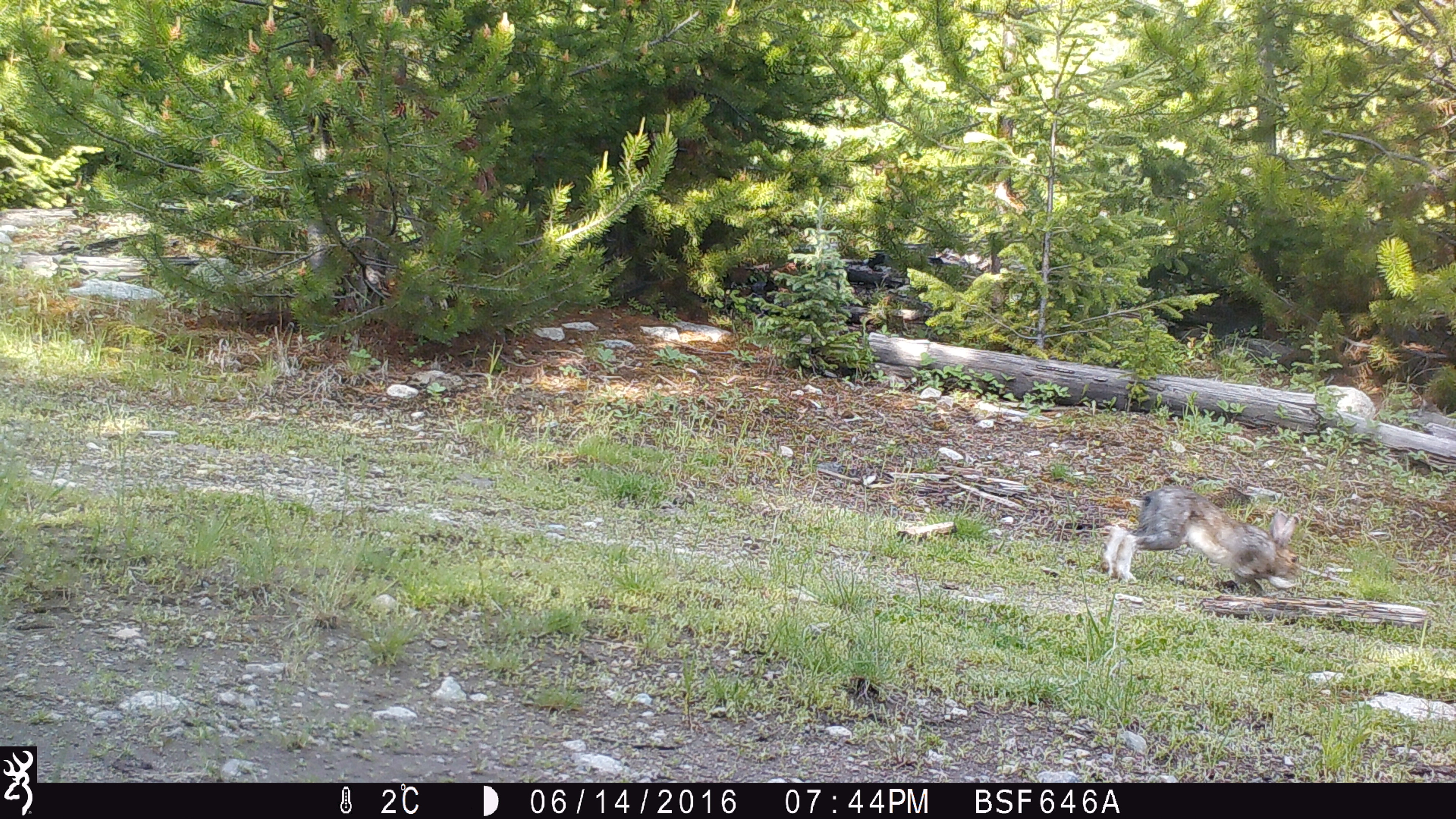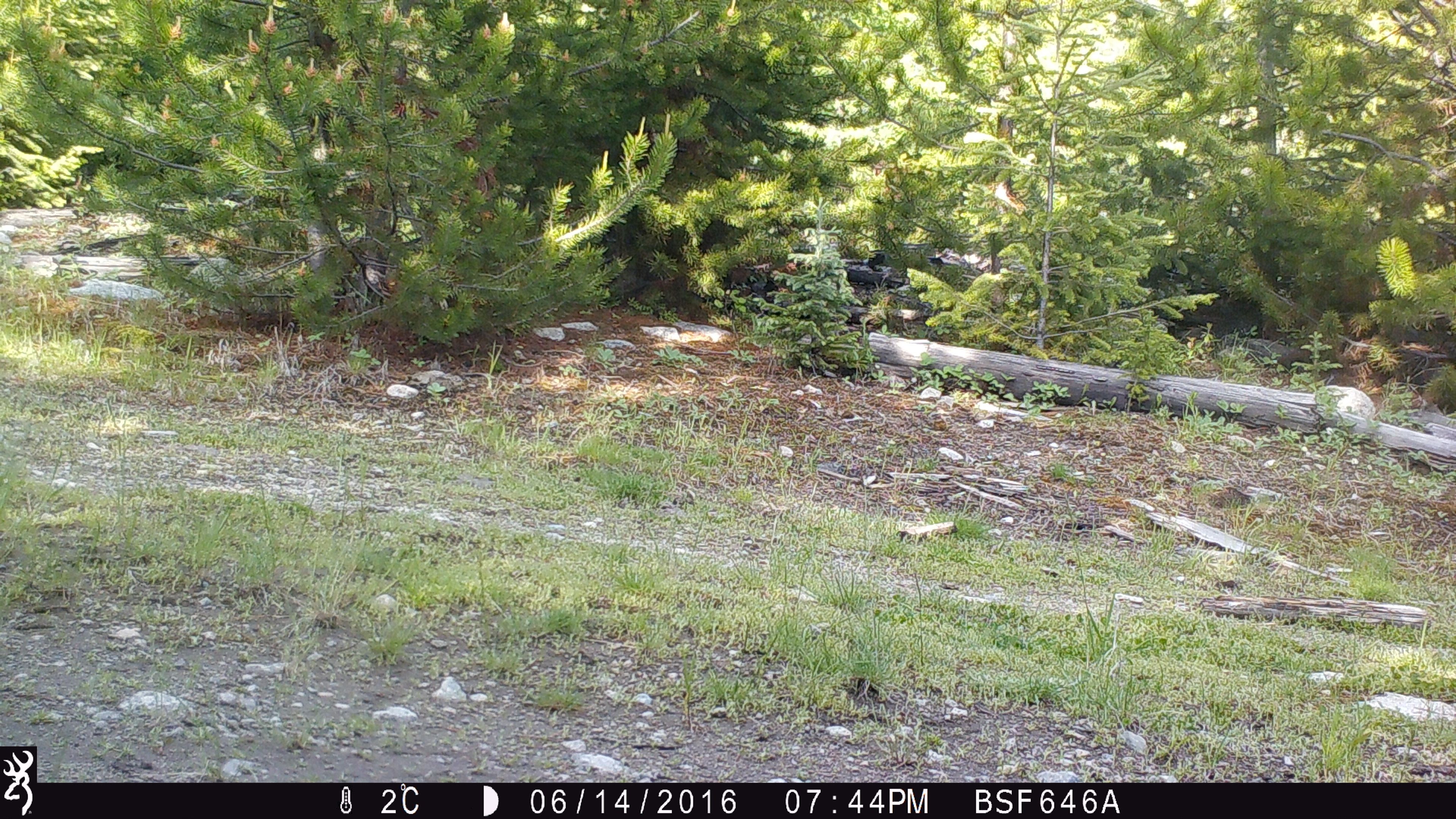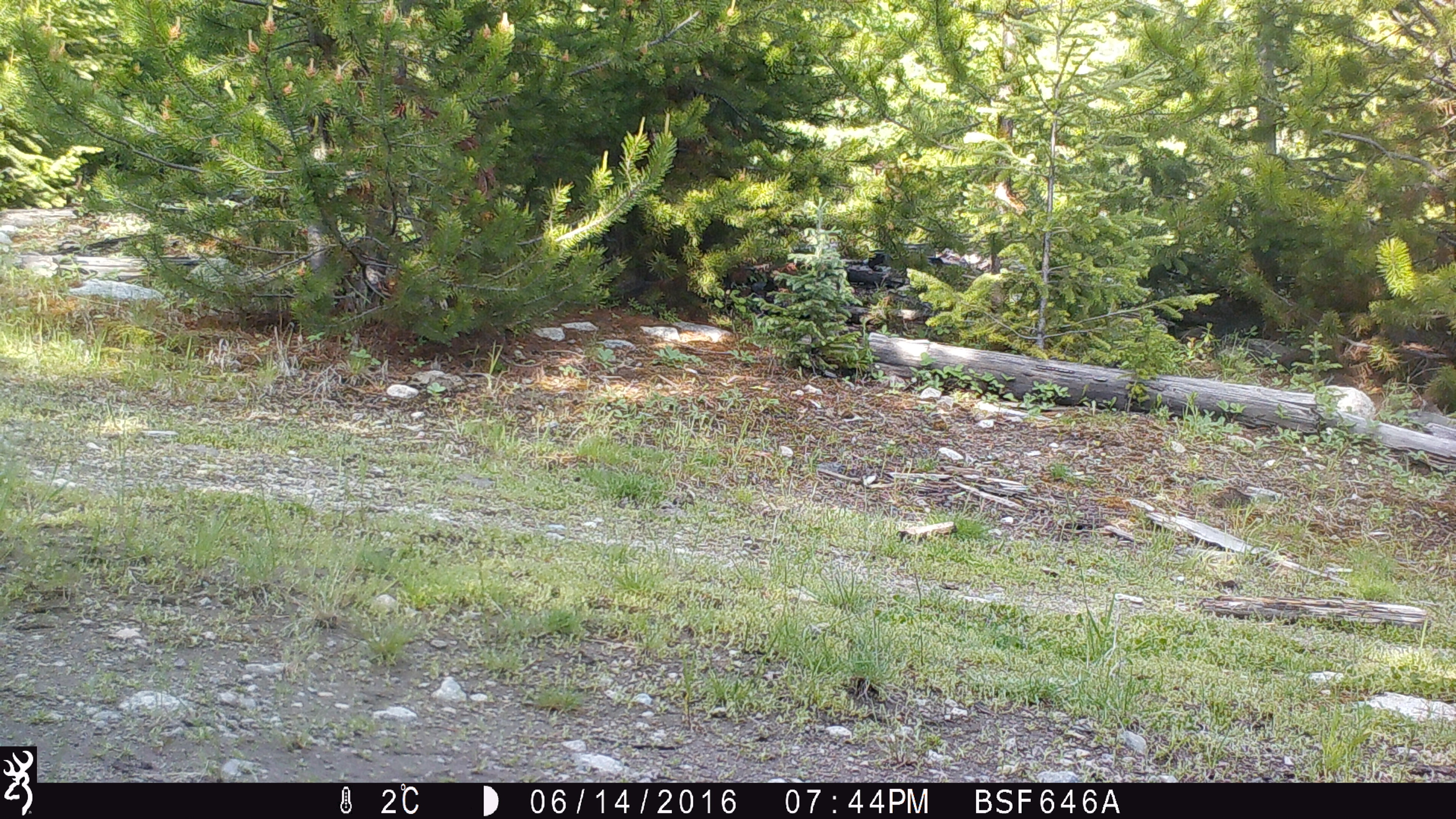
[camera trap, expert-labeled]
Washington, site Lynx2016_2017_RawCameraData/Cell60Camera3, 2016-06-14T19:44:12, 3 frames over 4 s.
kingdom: Animalia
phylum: Chordata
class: Mammalia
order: Lagomorpha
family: Leporidae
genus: Lepus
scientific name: Lepus americanus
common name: snowshoe hare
Lepus americanus (snowshoe hare). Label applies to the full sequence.